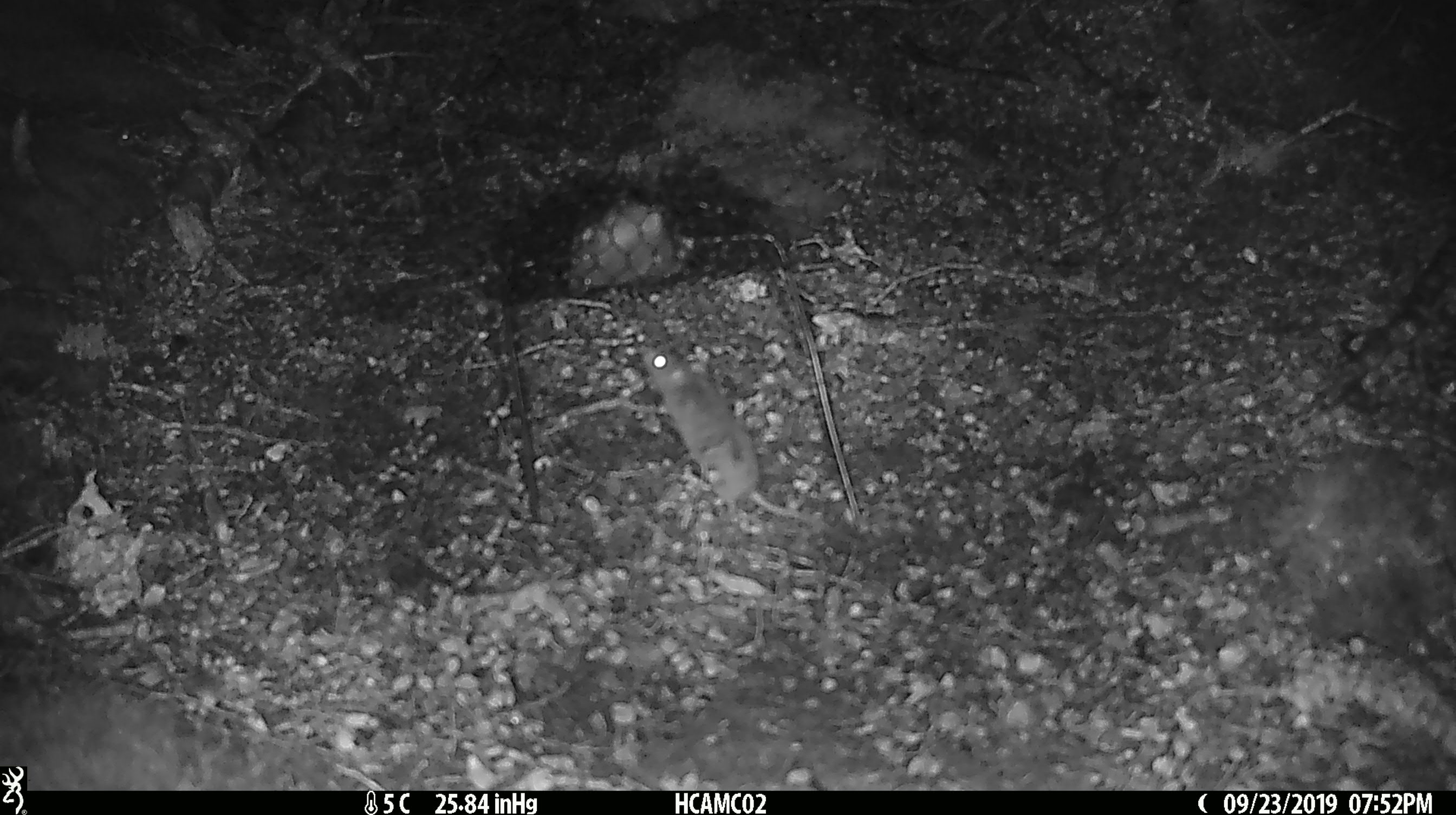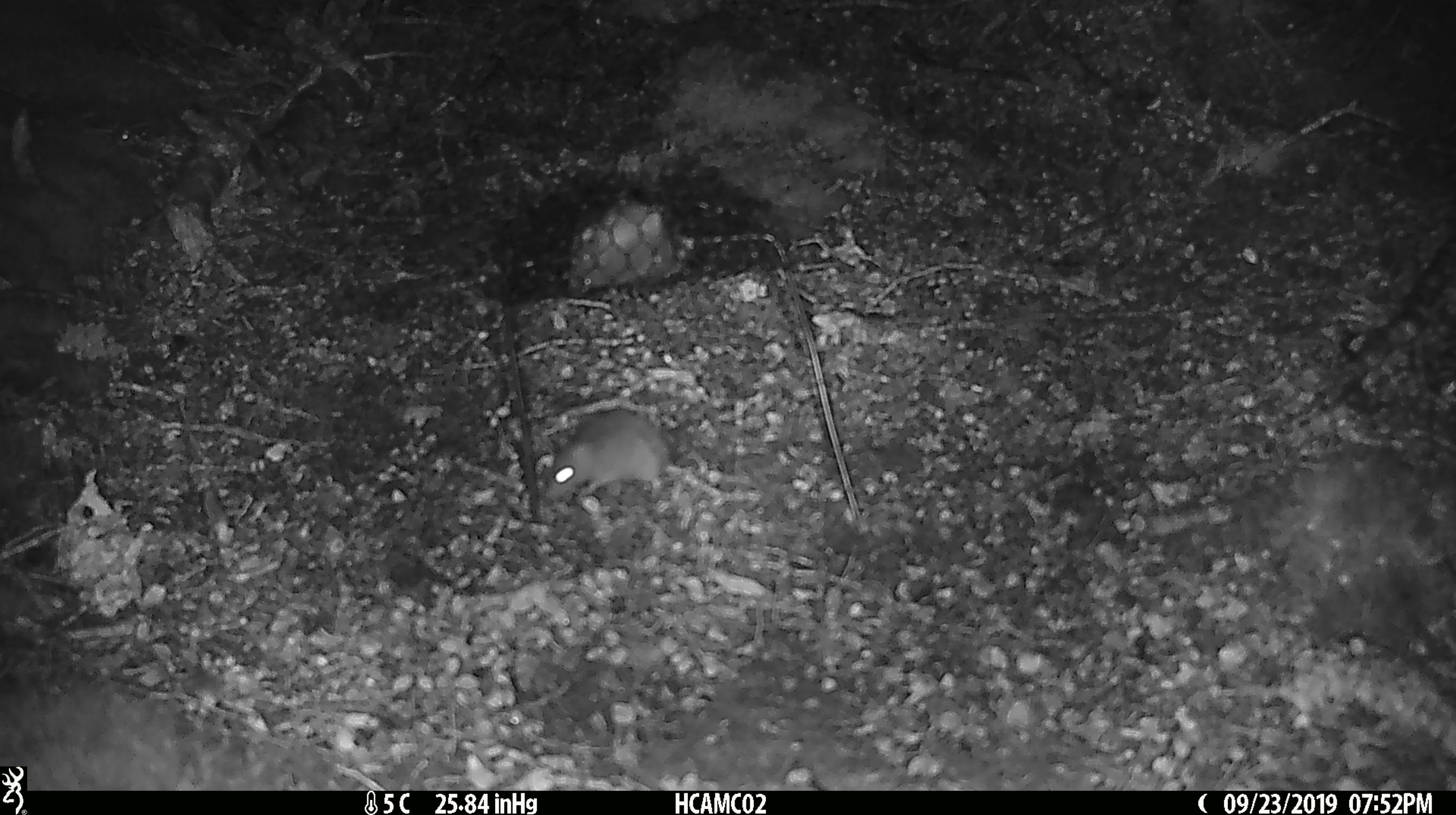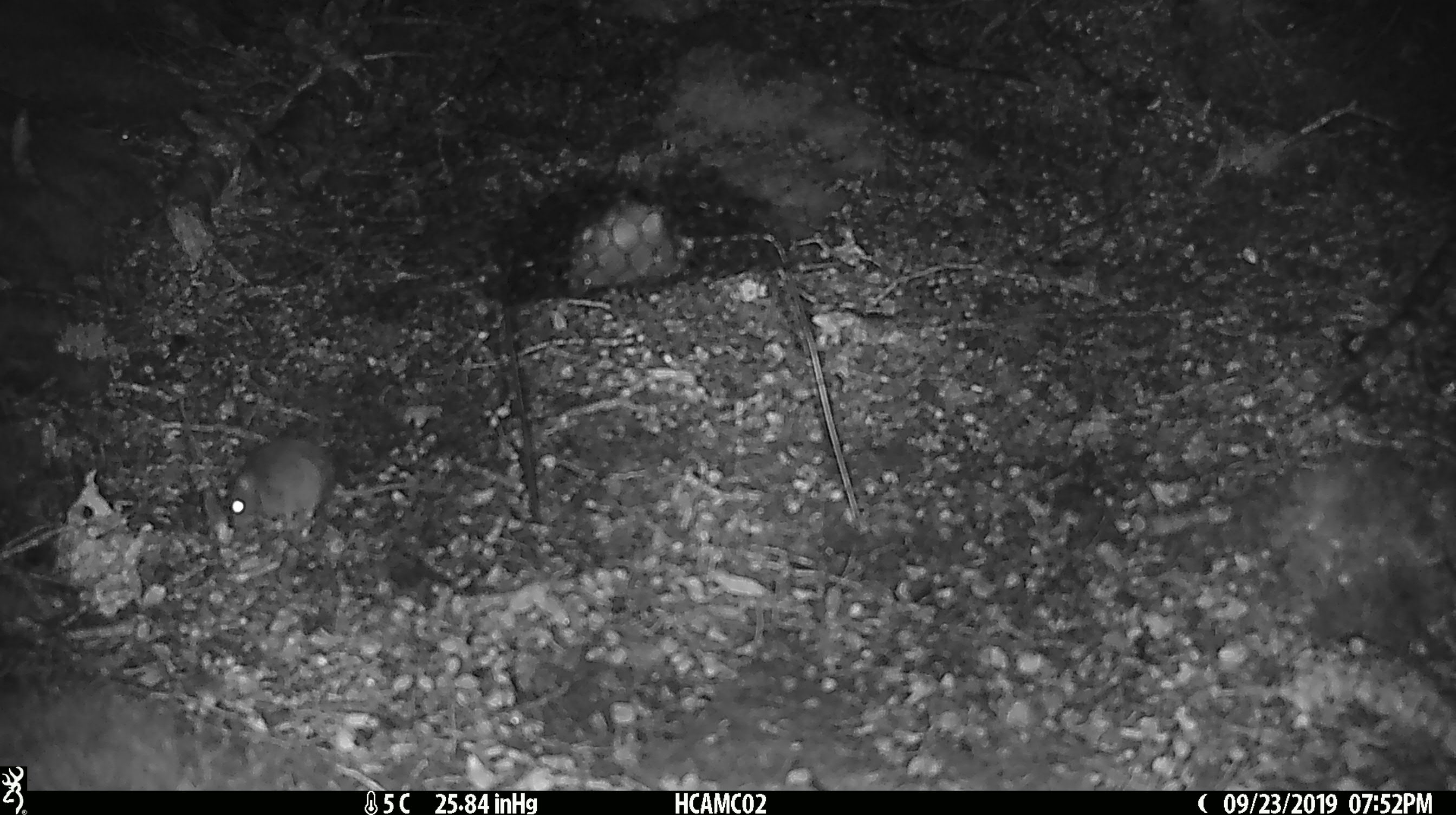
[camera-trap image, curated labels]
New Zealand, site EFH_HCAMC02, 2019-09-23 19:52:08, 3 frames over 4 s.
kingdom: Animalia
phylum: Chordata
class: Mammalia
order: Rodentia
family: Muridae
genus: Mus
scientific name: Mus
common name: mouse